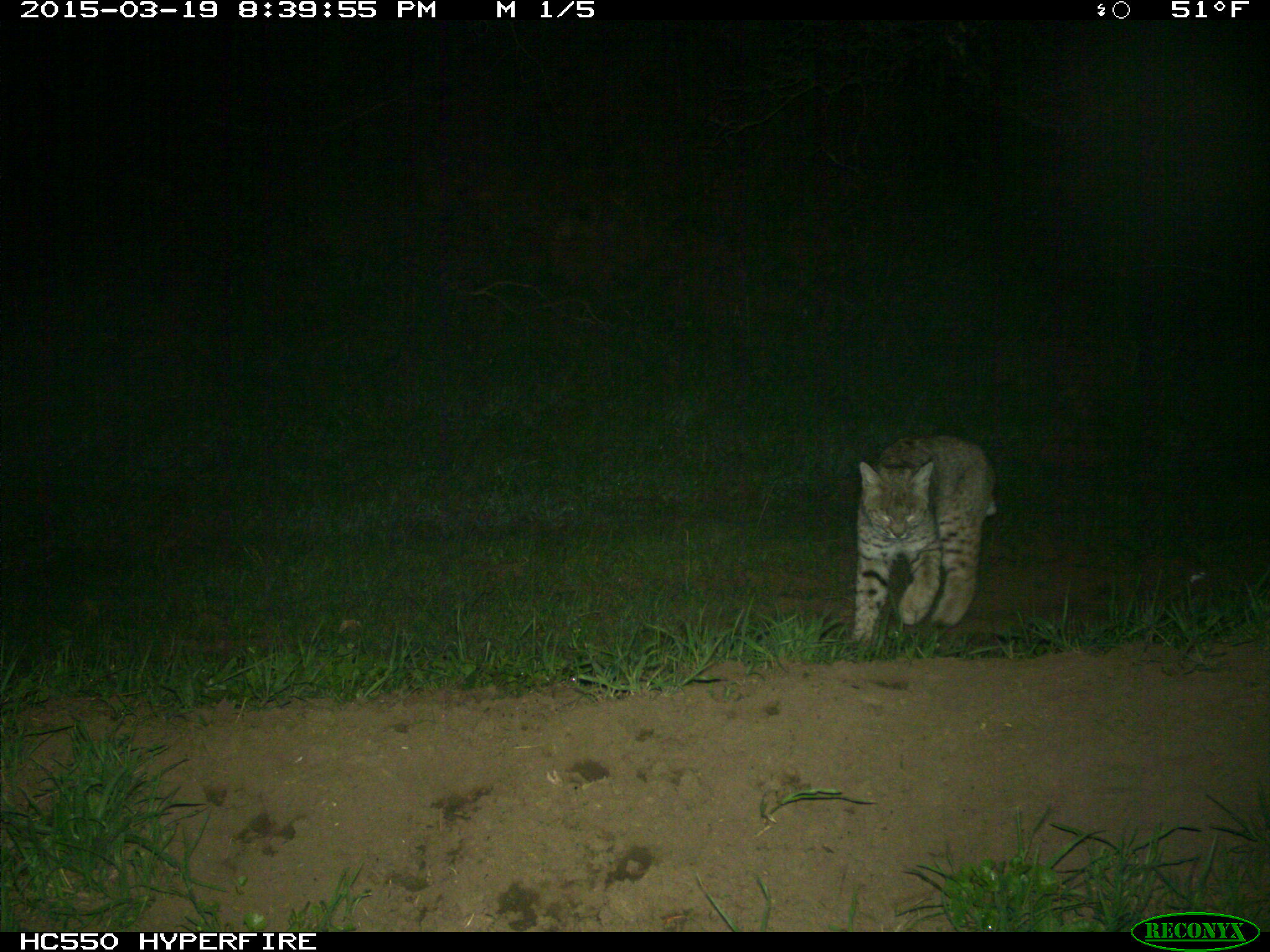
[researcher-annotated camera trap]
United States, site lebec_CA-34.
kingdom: Animalia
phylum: Chordata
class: Mammalia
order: Carnivora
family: Felidae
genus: Lynx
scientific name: Lynx rufus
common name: bobcat